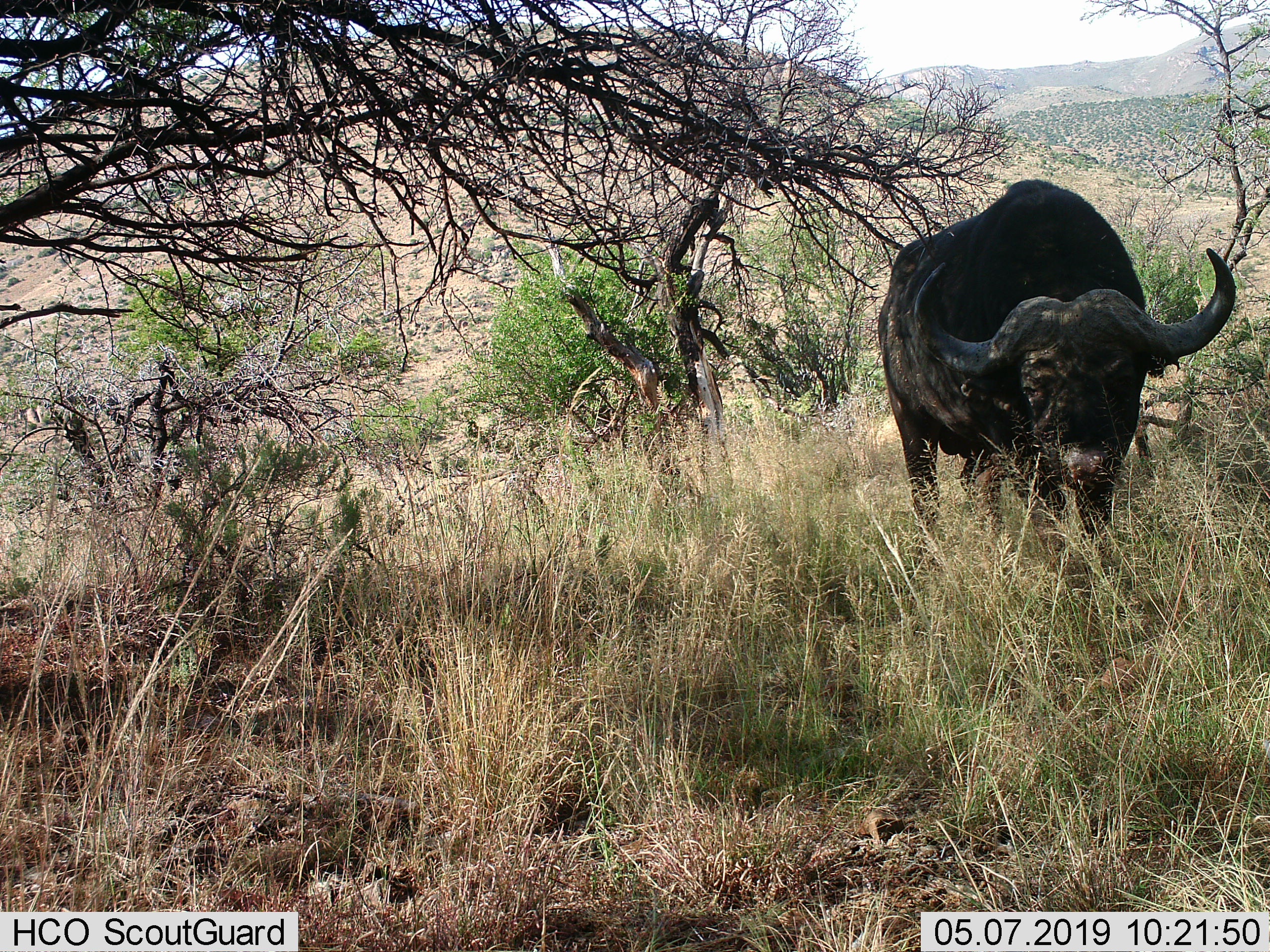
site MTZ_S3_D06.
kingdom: Animalia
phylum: Chordata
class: Mammalia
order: Artiodactyla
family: Bovidae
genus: Syncerus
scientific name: Syncerus caffer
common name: african buffalo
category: buffalo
Buffalo (african buffalo) (Syncerus caffer), count 1. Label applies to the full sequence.